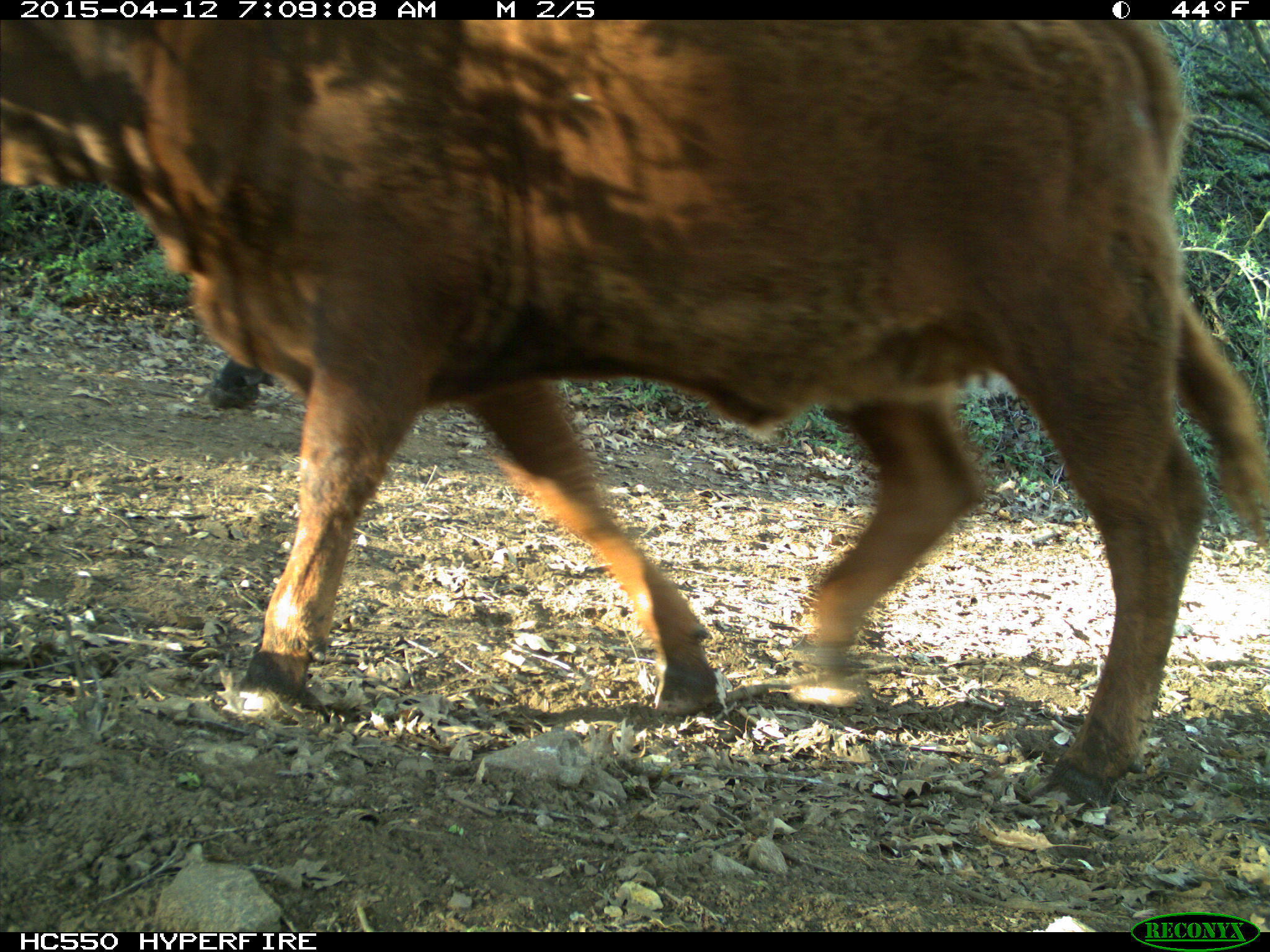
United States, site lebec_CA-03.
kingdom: Animalia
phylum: Chordata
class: Mammalia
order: Artiodactyla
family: Bovidae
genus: Bos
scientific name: Bos taurus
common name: domestic cow